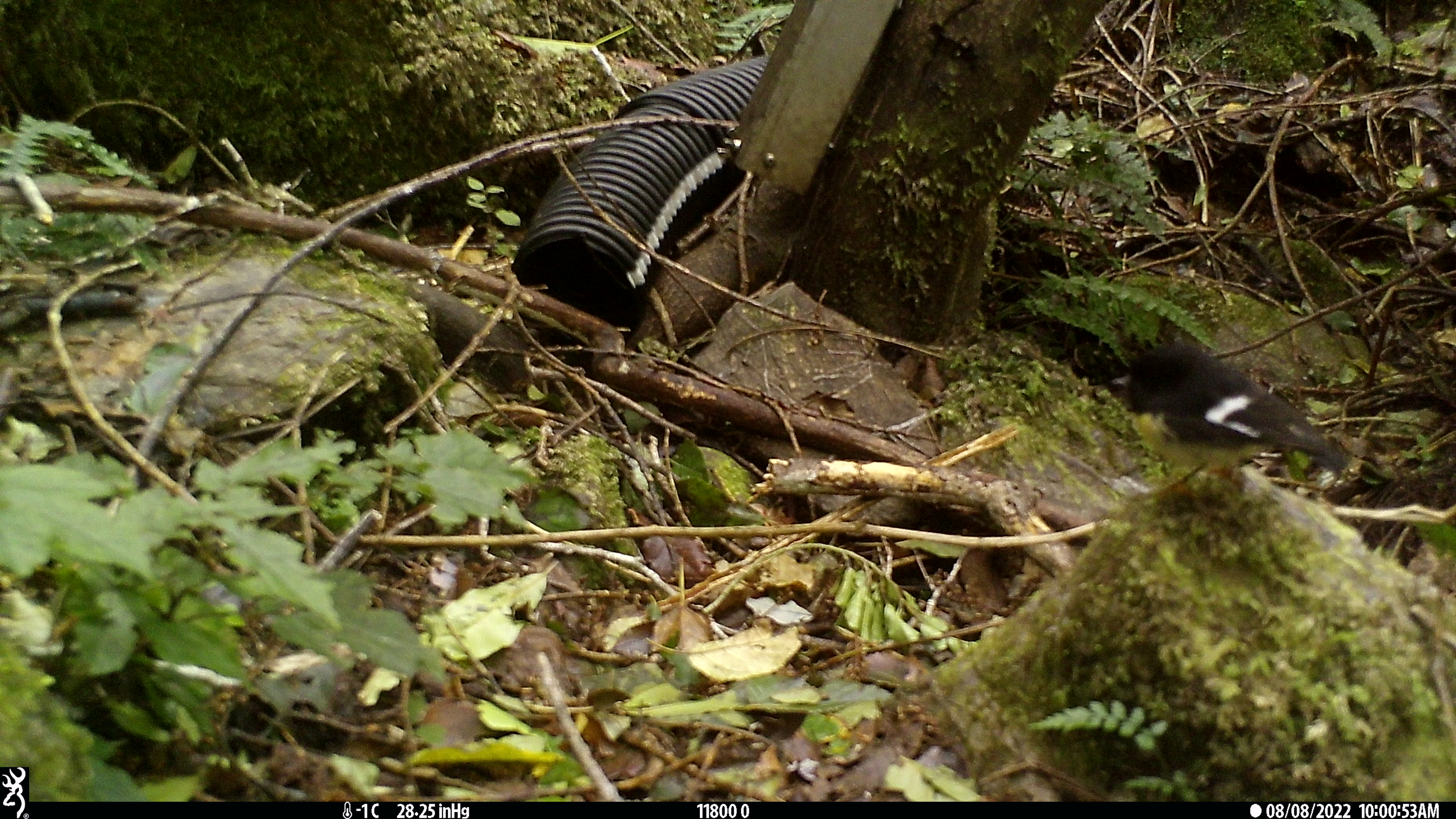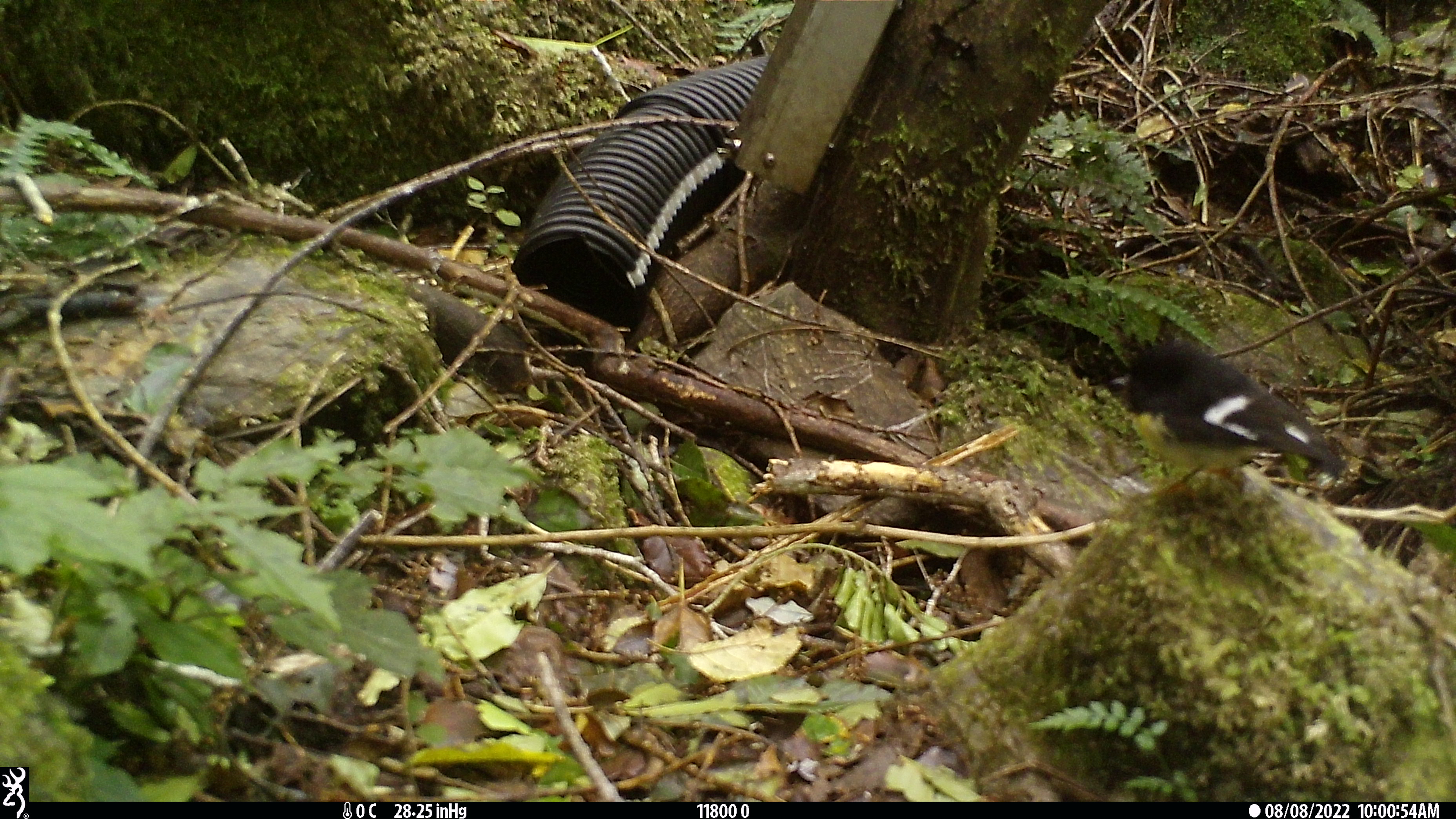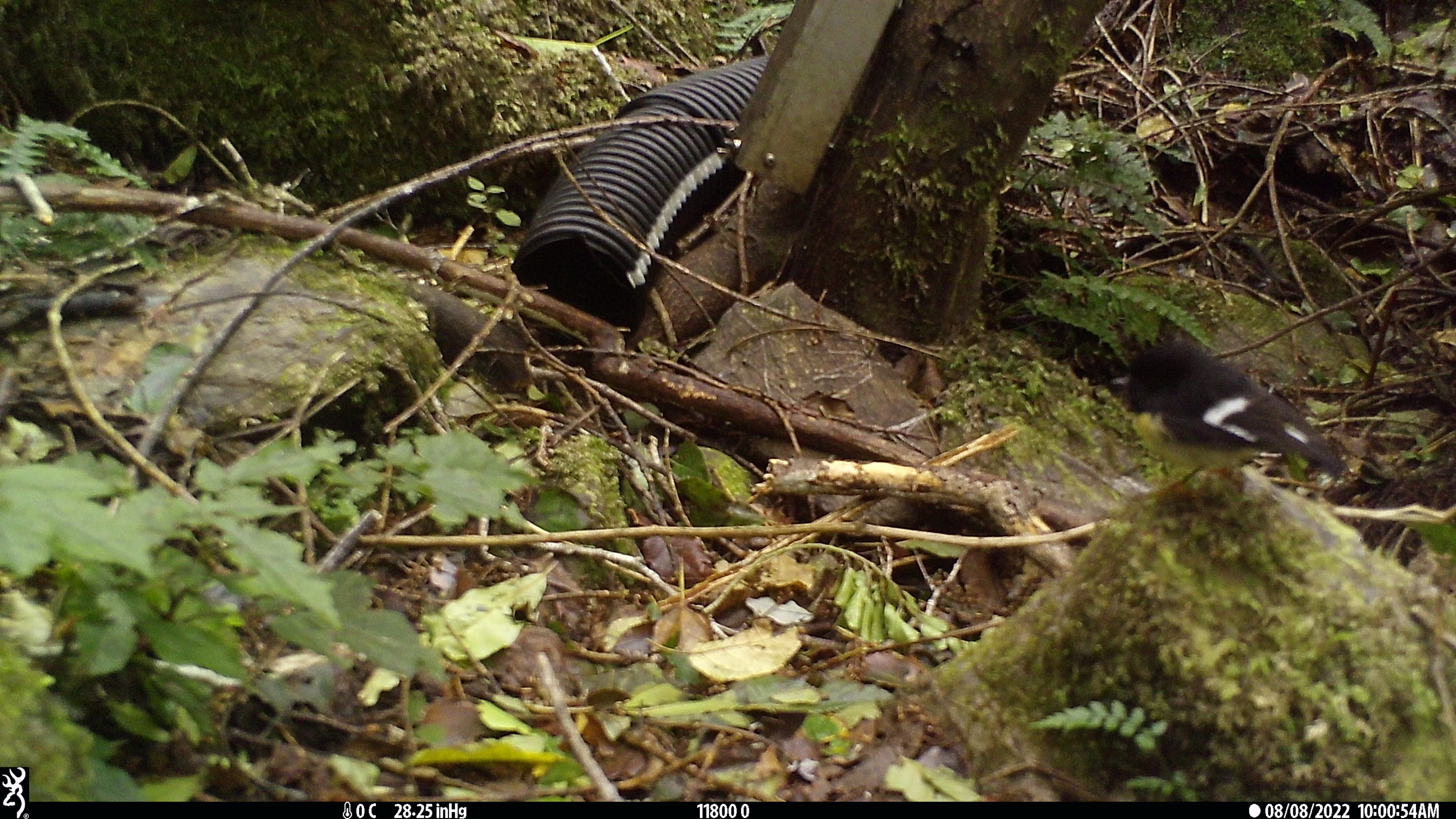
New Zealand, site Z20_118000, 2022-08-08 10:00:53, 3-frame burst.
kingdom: Animalia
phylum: Chordata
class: Aves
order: Passeriformes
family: Petroicidae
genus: Petroica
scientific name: Petroica macrocephala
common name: tomtit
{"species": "tomtit (Petroica macrocephala)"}